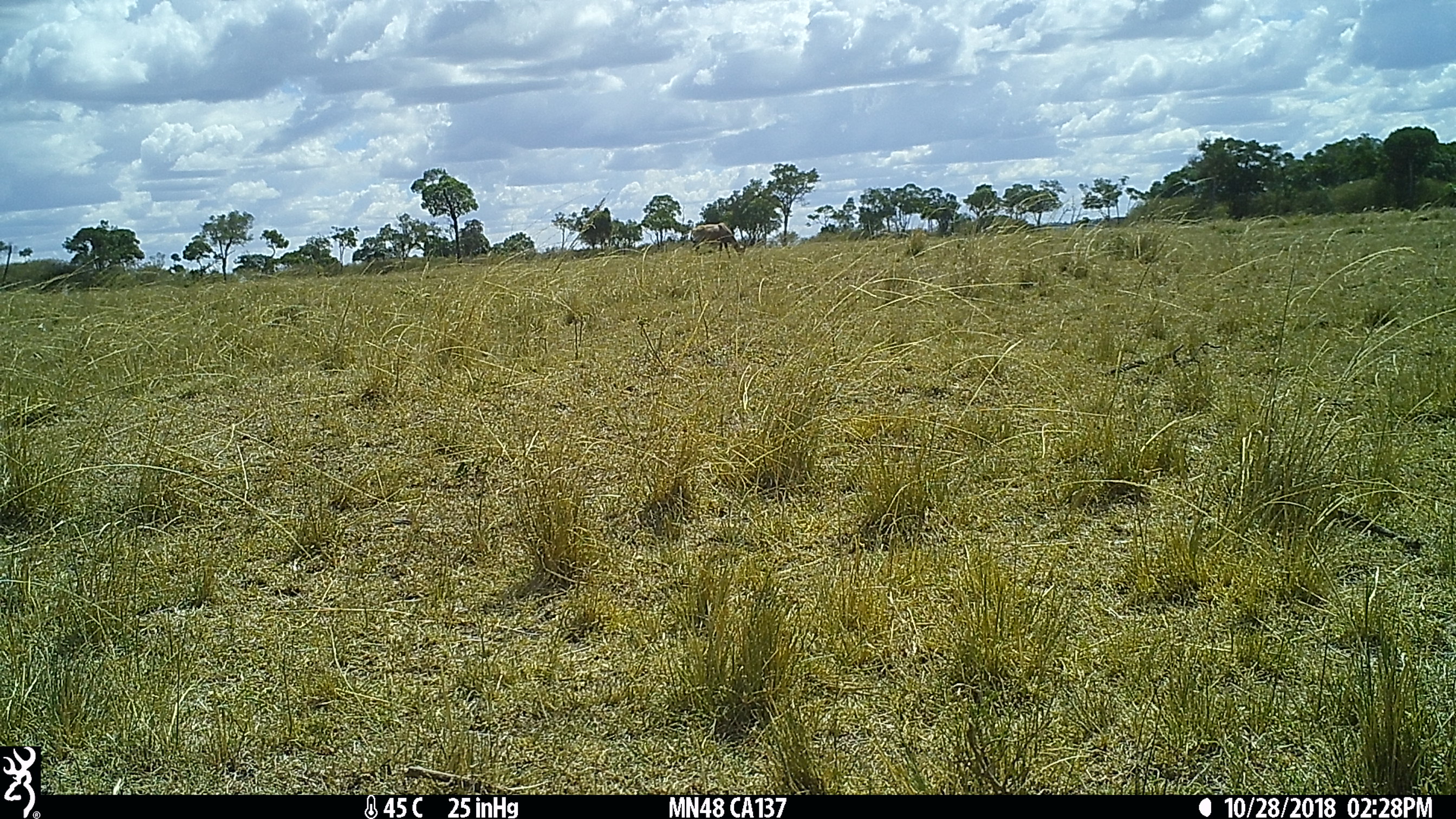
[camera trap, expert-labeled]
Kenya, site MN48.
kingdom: Animalia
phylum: Chordata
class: Mammalia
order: Artiodactyla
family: Bovidae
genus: Damaliscus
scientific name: Damaliscus lunatus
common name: topi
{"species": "topi (Damaliscus lunatus)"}